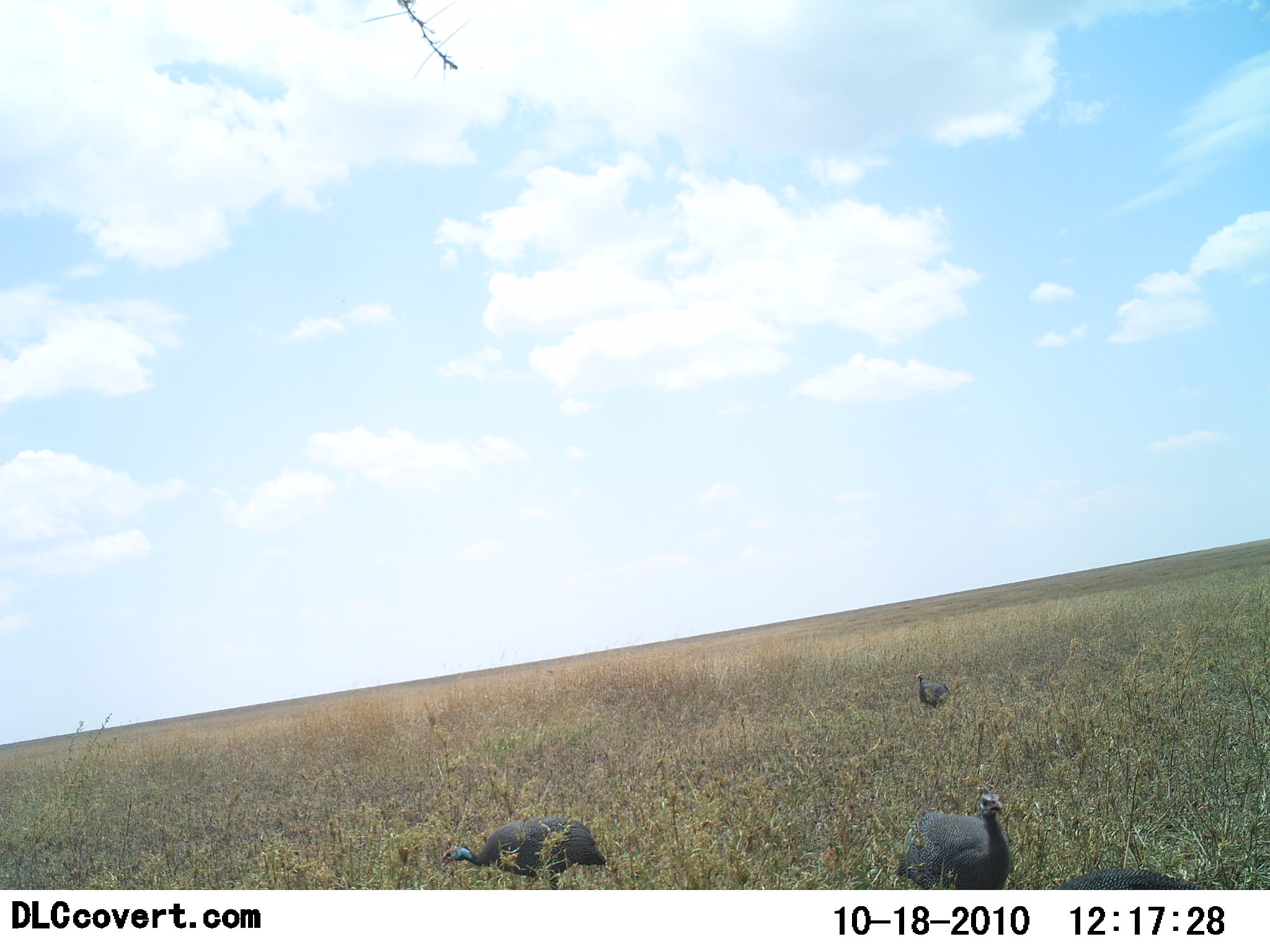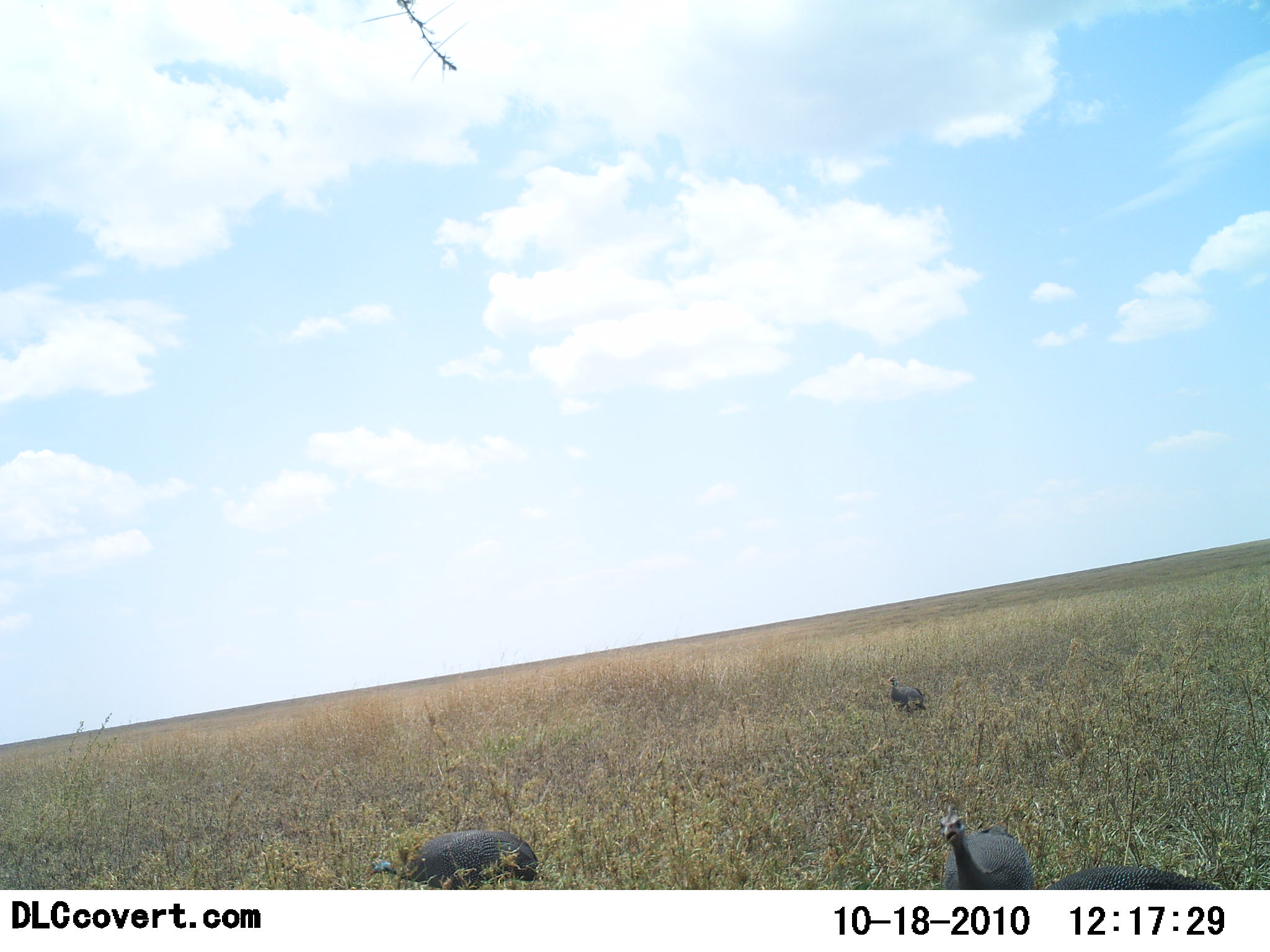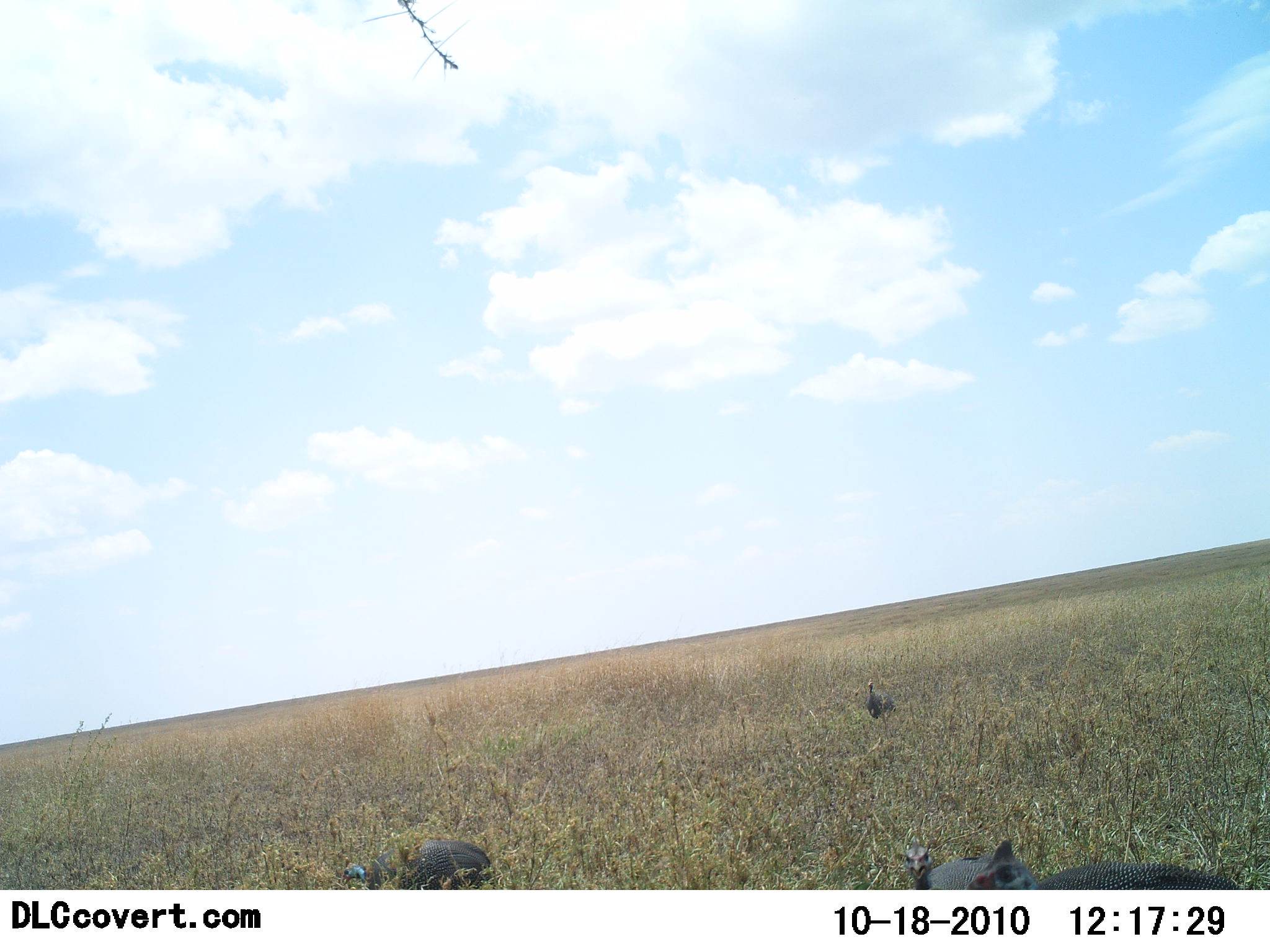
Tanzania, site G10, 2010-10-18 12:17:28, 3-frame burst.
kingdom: Animalia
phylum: Chordata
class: Aves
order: Galliformes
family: Numididae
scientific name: Numididae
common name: guinea fowl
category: guineafowl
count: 4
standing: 21%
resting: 0%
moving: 93%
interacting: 0%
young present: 0%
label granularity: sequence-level